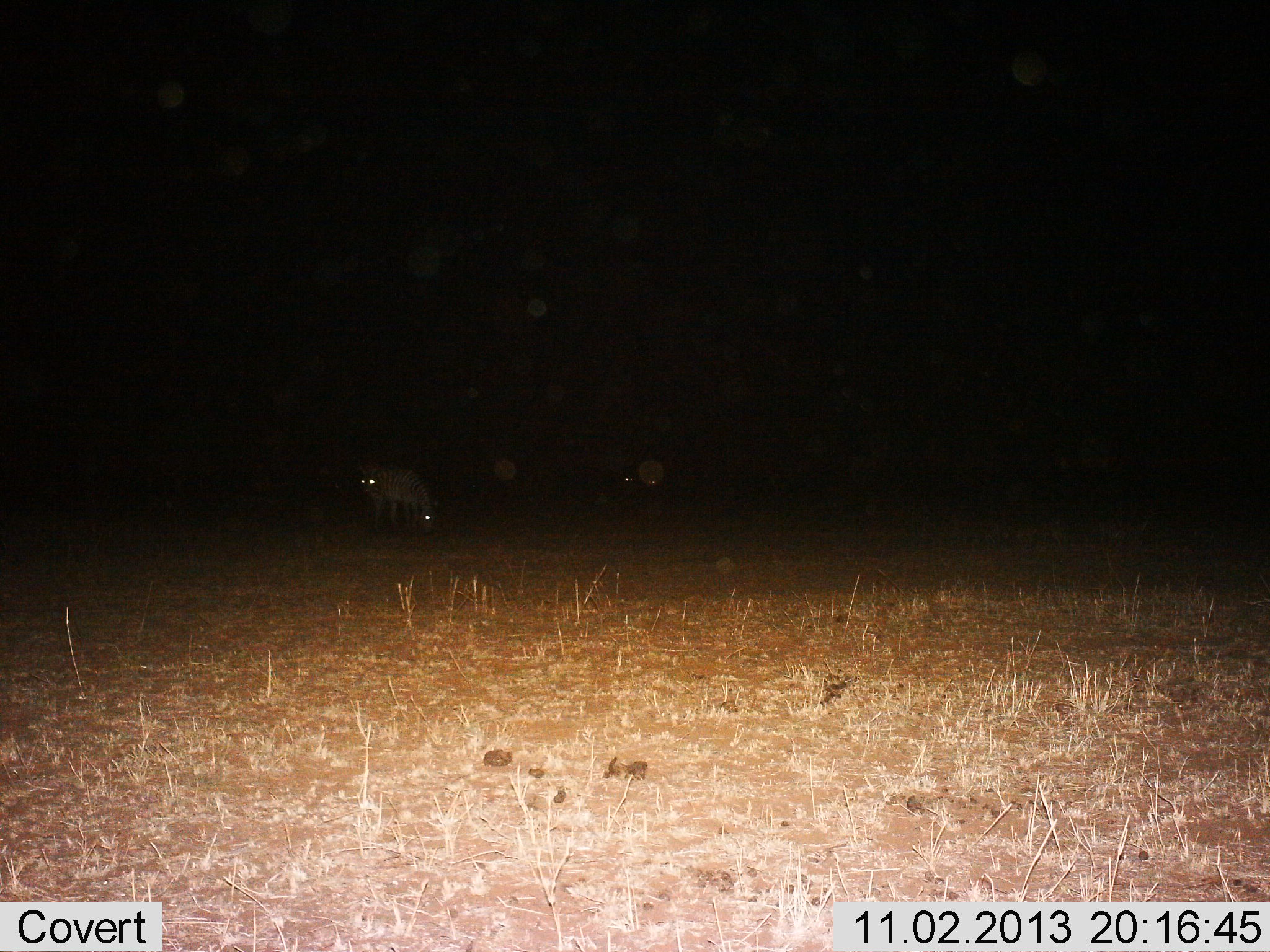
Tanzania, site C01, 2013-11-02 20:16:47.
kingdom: Animalia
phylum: Chordata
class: Mammalia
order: Perissodactyla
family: Equidae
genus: Equus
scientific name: Equus quagga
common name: plains zebra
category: zebra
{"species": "zebra (plains zebra) (Equus quagga)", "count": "2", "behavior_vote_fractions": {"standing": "56%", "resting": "0%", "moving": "0%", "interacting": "0%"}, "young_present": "0%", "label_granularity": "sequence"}